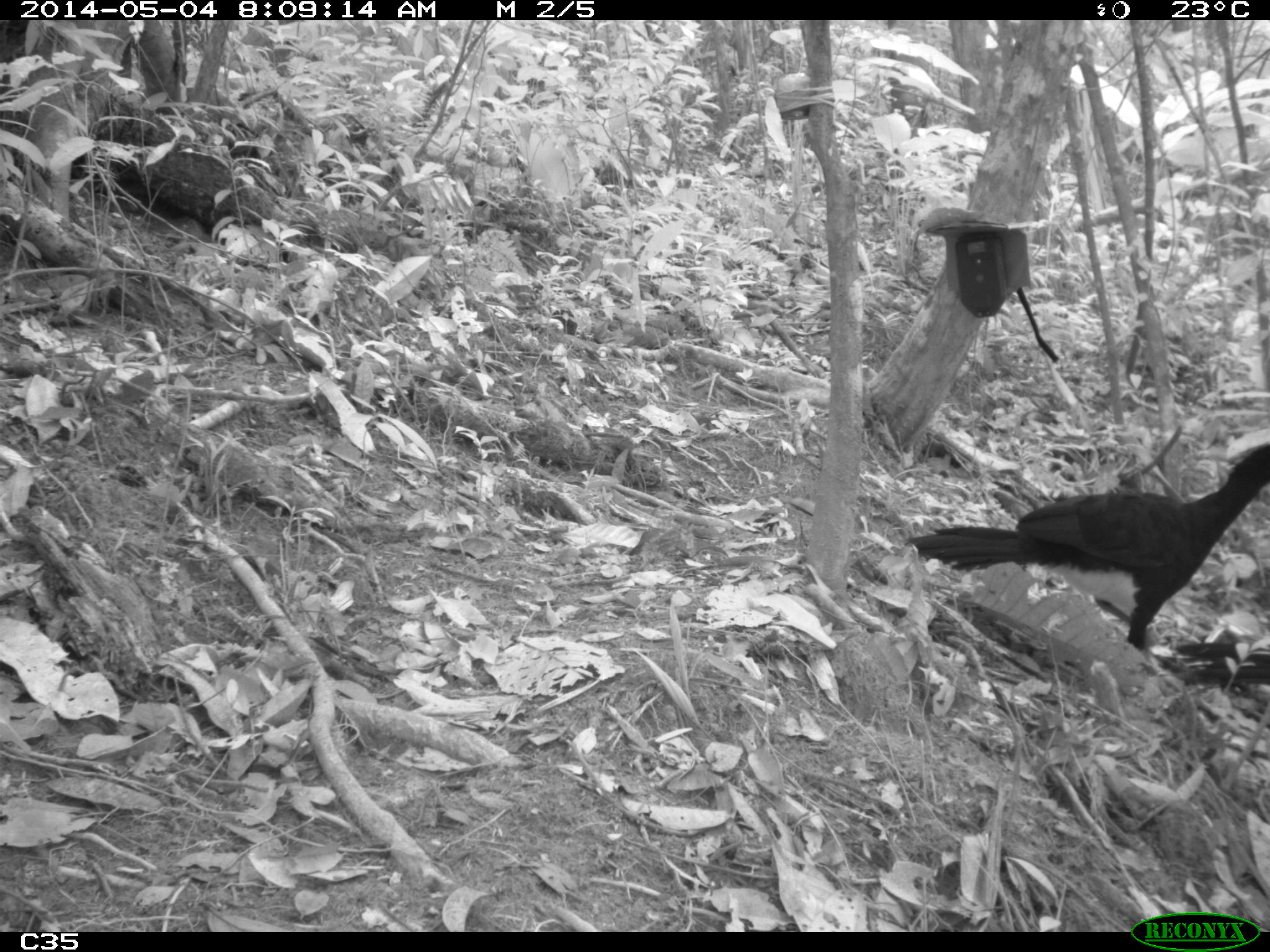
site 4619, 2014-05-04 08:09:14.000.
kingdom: Animalia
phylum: Chordata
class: Aves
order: Galliformes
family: Cracidae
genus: Crax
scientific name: Crax alector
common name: black curassow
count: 2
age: adult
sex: female